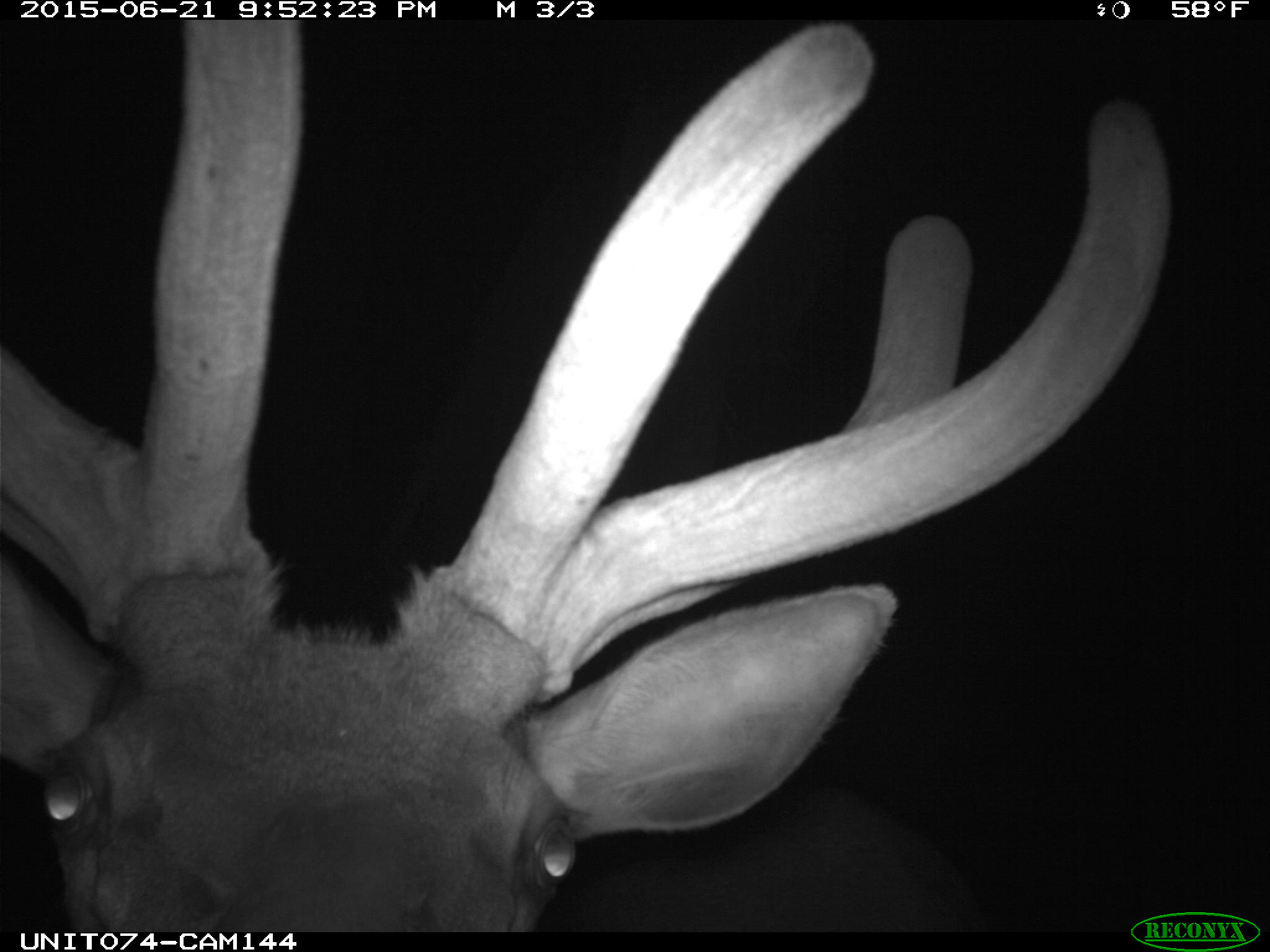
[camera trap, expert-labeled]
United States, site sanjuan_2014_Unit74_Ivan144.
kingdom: Animalia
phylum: Chordata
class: Mammalia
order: Artiodactyla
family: Cervidae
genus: Cervus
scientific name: Cervus elaphus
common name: red deer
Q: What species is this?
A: Cervus elaphus (red deer).